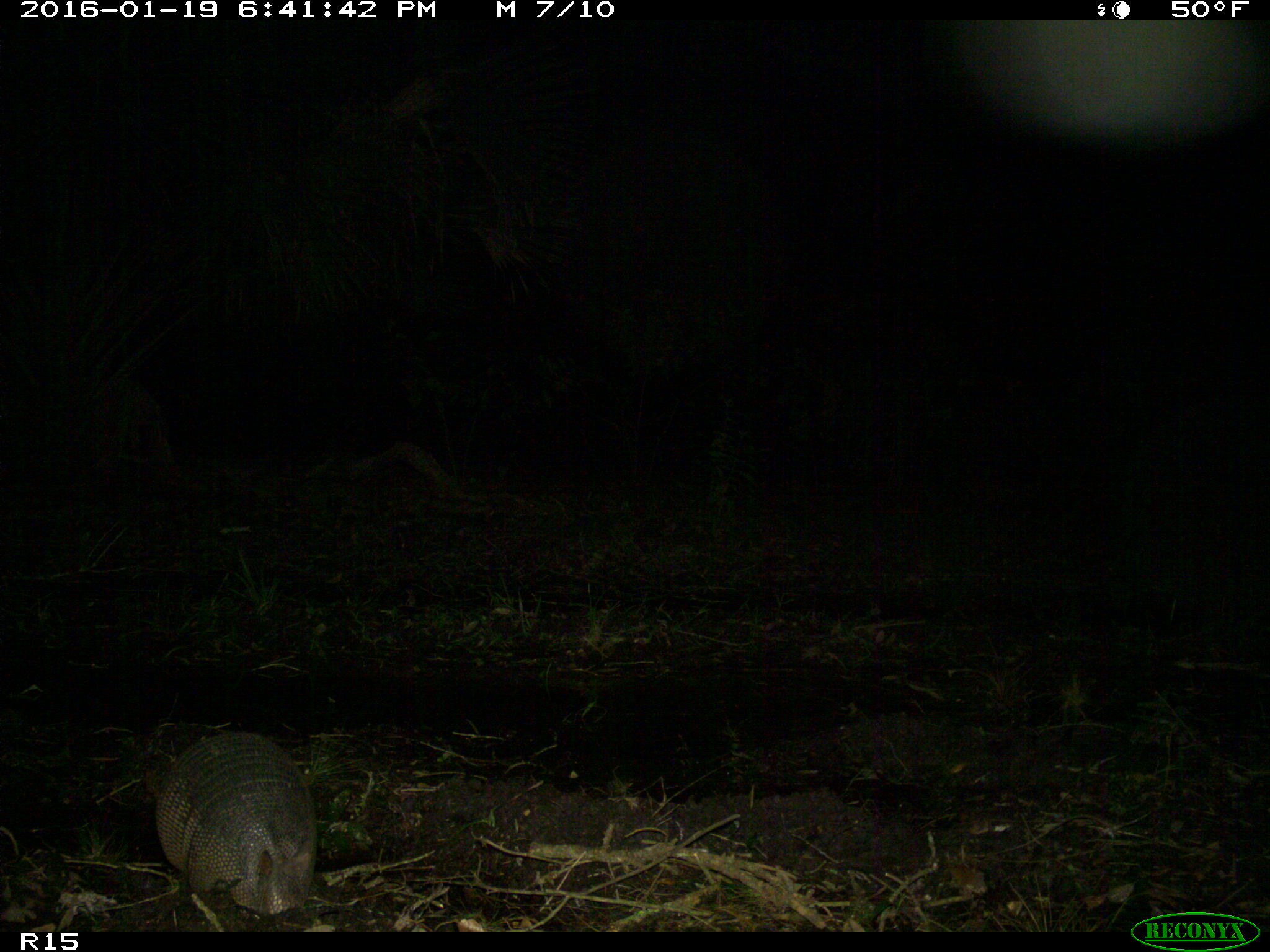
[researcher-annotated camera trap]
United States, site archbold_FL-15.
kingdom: Animalia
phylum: Chordata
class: Mammalia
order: Cingulata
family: Dasypodidae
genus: Dasypus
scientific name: Dasypus novemcinctus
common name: nine-banded armadillo